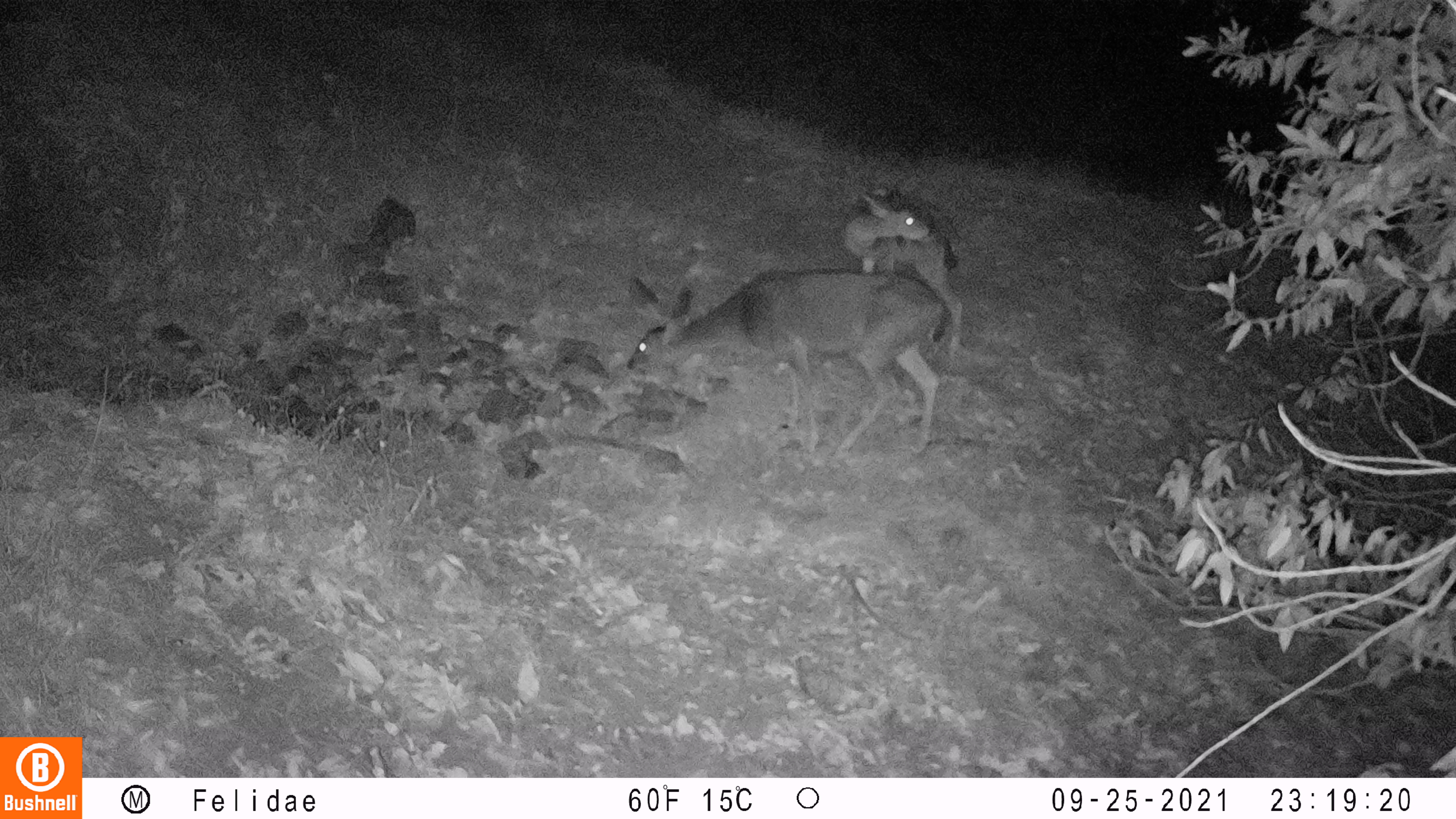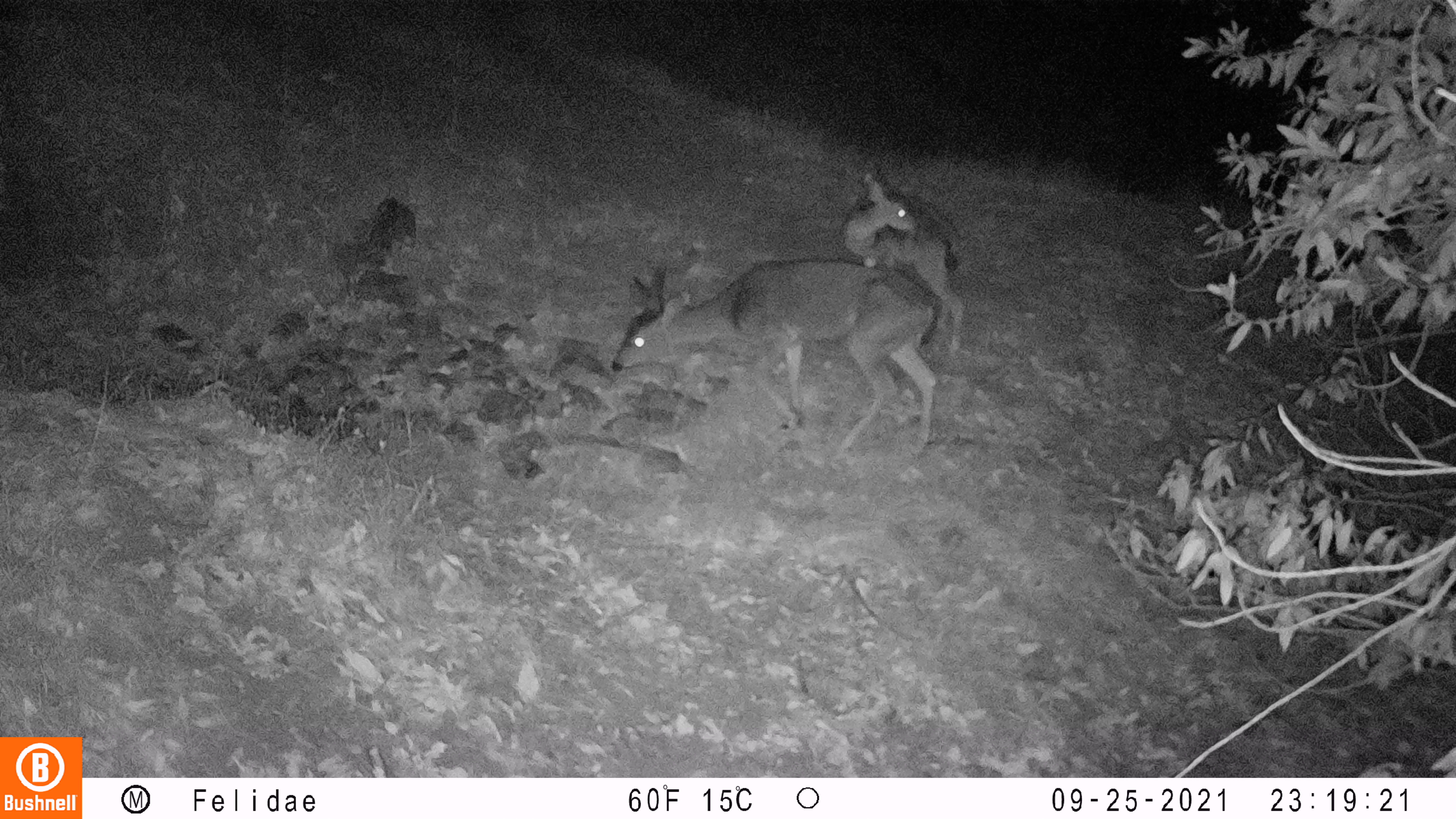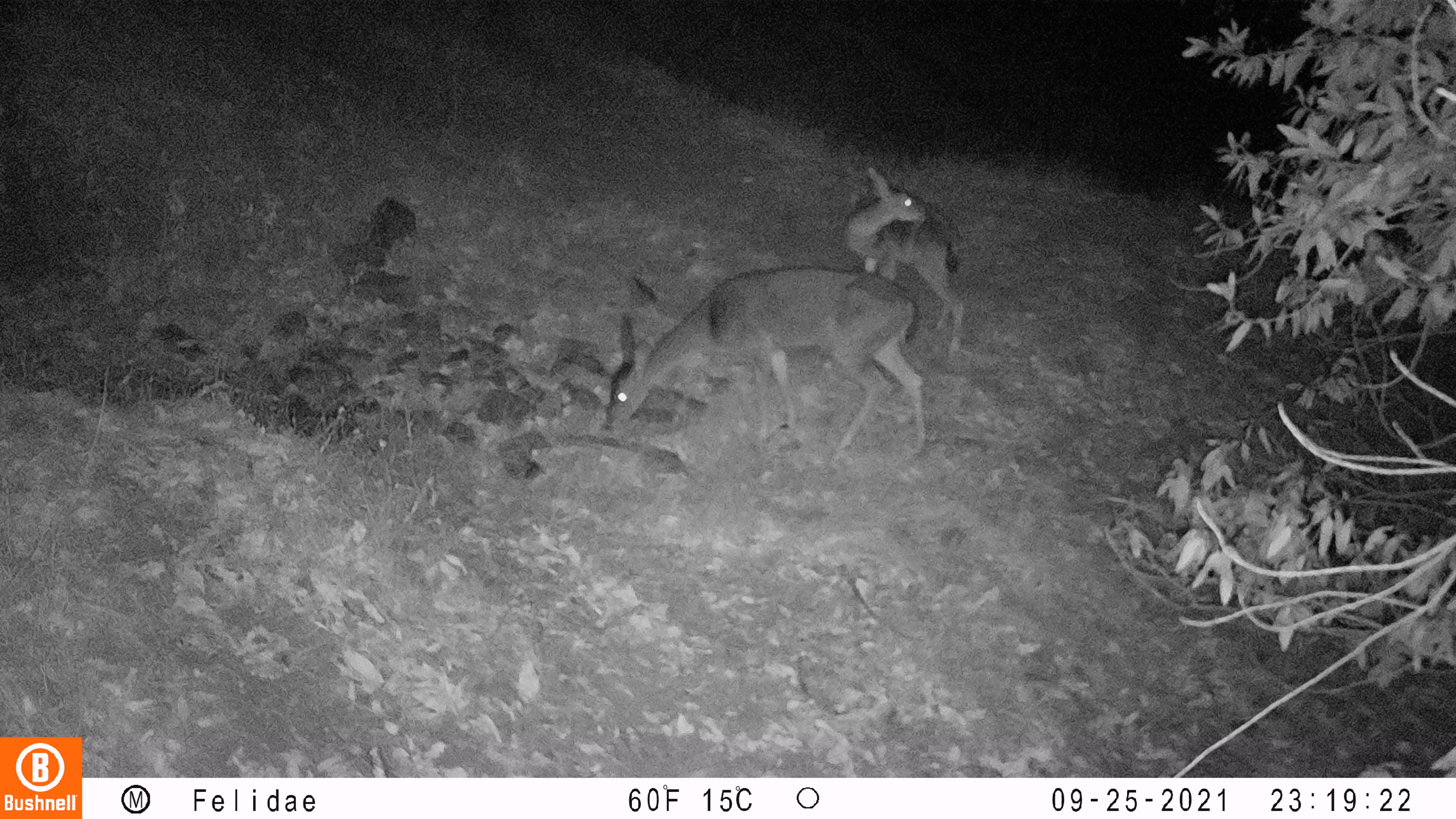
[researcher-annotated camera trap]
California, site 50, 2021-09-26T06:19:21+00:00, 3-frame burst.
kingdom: Animalia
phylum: Chordata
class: Mammalia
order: Artiodactyla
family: Cervidae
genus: Odocoileus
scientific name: Odocoileus hemionus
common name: mule deer